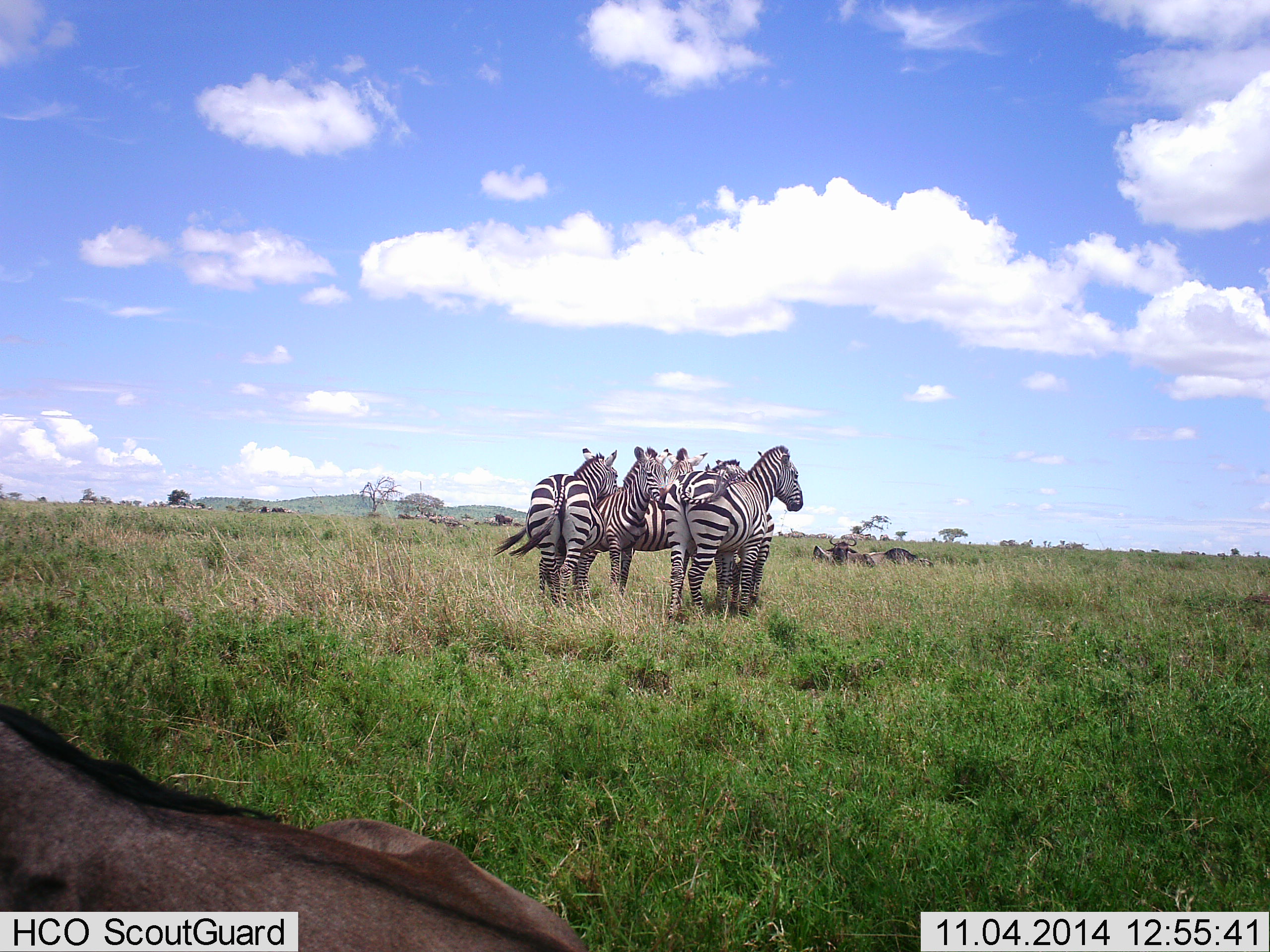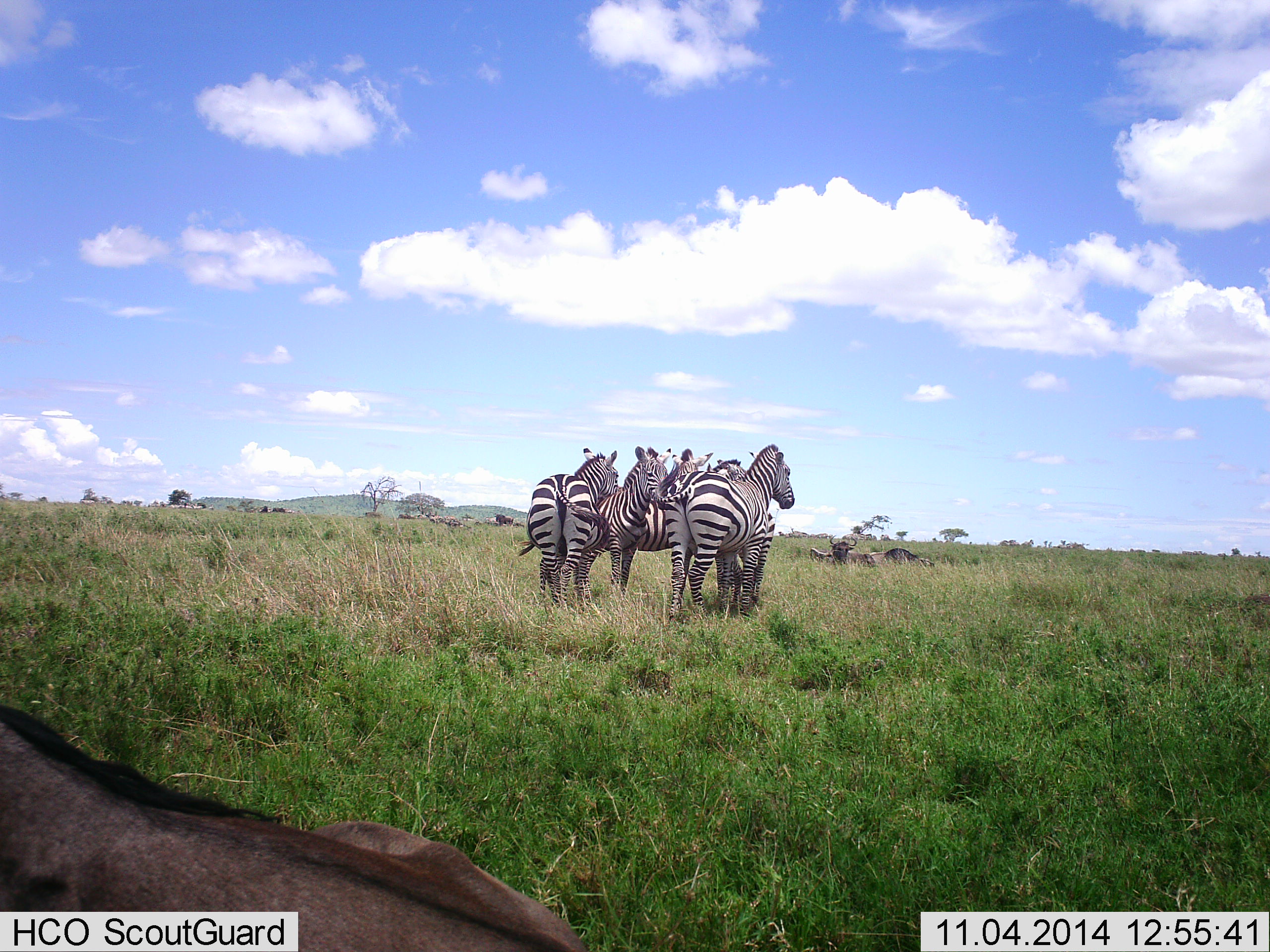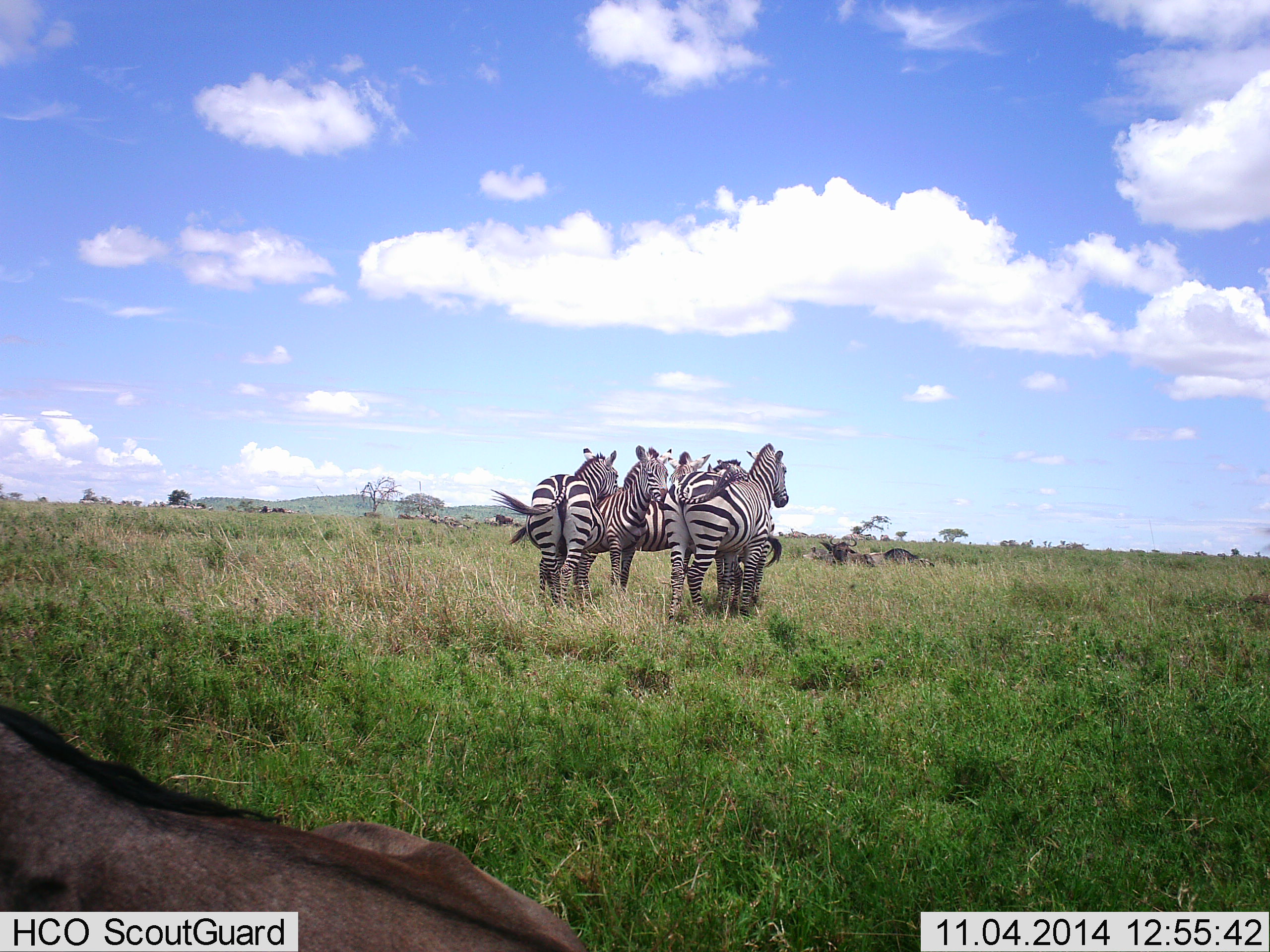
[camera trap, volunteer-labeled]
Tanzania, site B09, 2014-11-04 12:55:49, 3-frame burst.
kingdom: Animalia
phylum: Chordata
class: Mammalia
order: Artiodactyla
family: Bovidae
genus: Connochaetes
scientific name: Connochaetes taurinus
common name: blue wildebeest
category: wildebeest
Wildebeest (blue wildebeest) (Connochaetes taurinus), count 4. Behavior (volunteer vote fractions): standing 30%, resting 100%, moving 0%, interacting 0%. Young present (vote fraction): 0%. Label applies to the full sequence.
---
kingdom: Animalia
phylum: Chordata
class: Mammalia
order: Perissodactyla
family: Equidae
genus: Equus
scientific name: Equus quagga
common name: plains zebra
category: zebra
Zebra (plains zebra) (Equus quagga), count 4. Behavior (volunteer vote fractions): standing 94%, resting 0%, moving 0%, interacting 50%. Young present (vote fraction): 0%. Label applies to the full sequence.